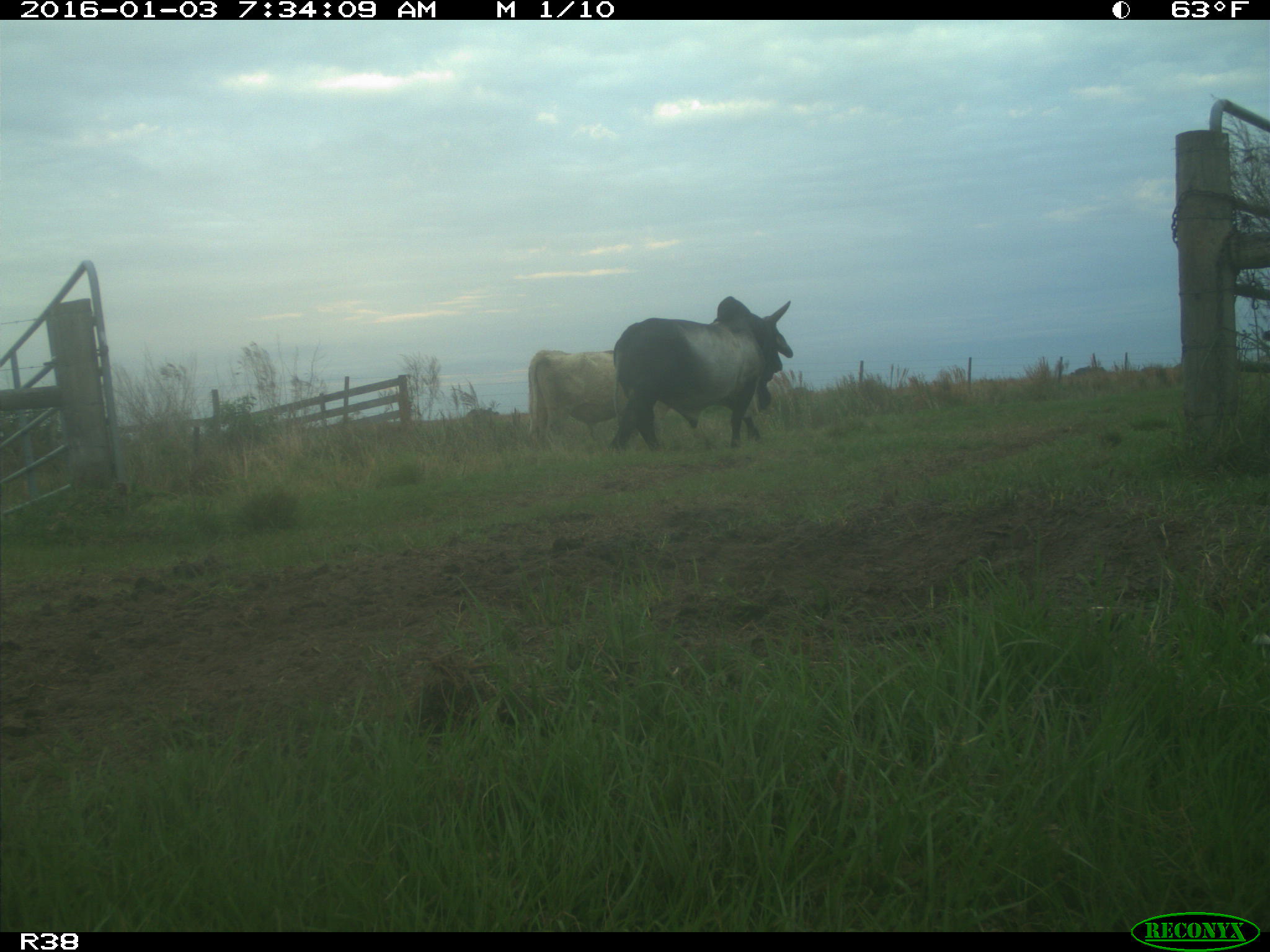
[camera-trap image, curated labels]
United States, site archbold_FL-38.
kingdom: Animalia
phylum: Chordata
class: Mammalia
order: Artiodactyla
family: Bovidae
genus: Bos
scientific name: Bos taurus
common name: domestic cow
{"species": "Bos taurus (domestic cow)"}